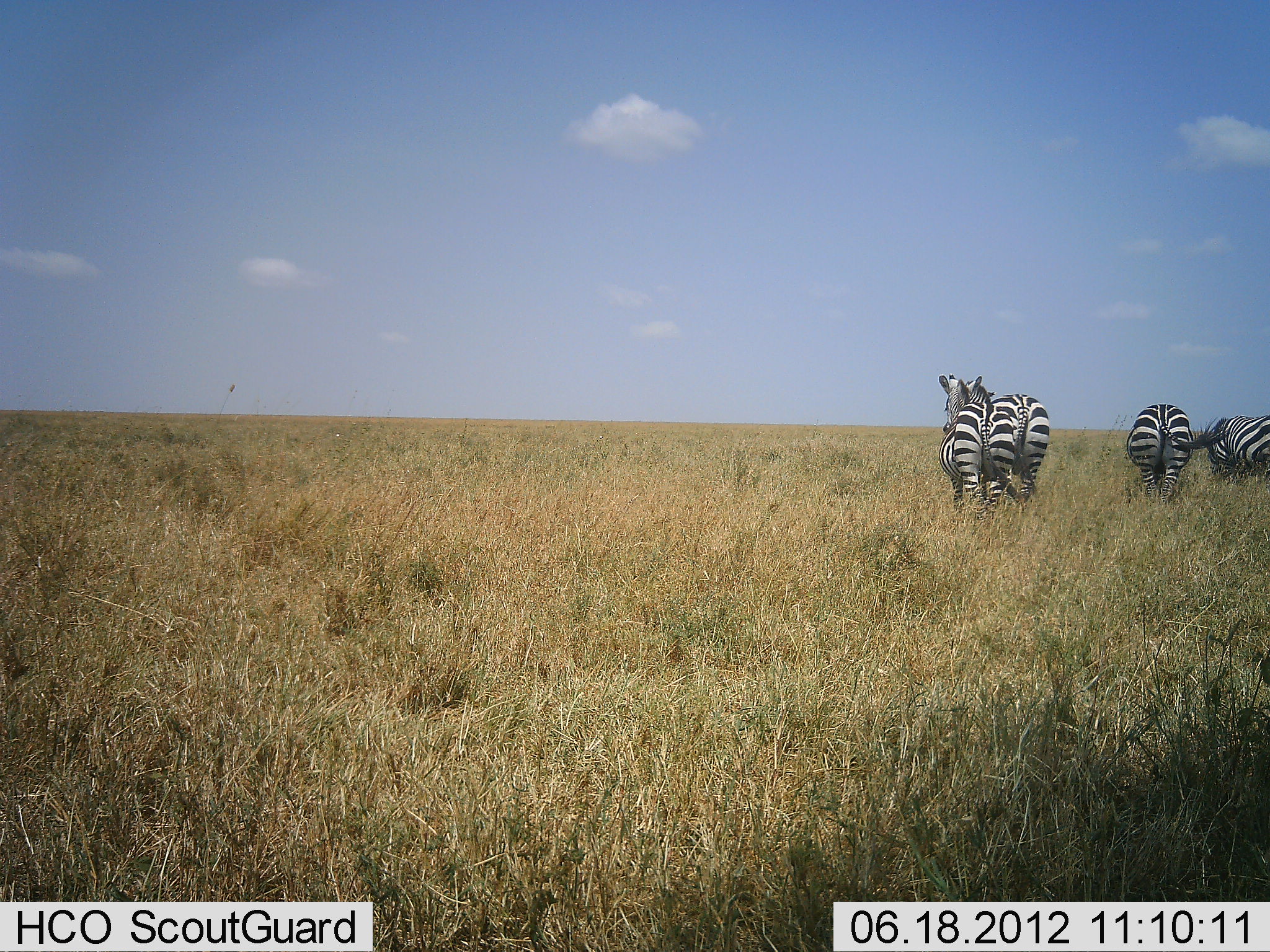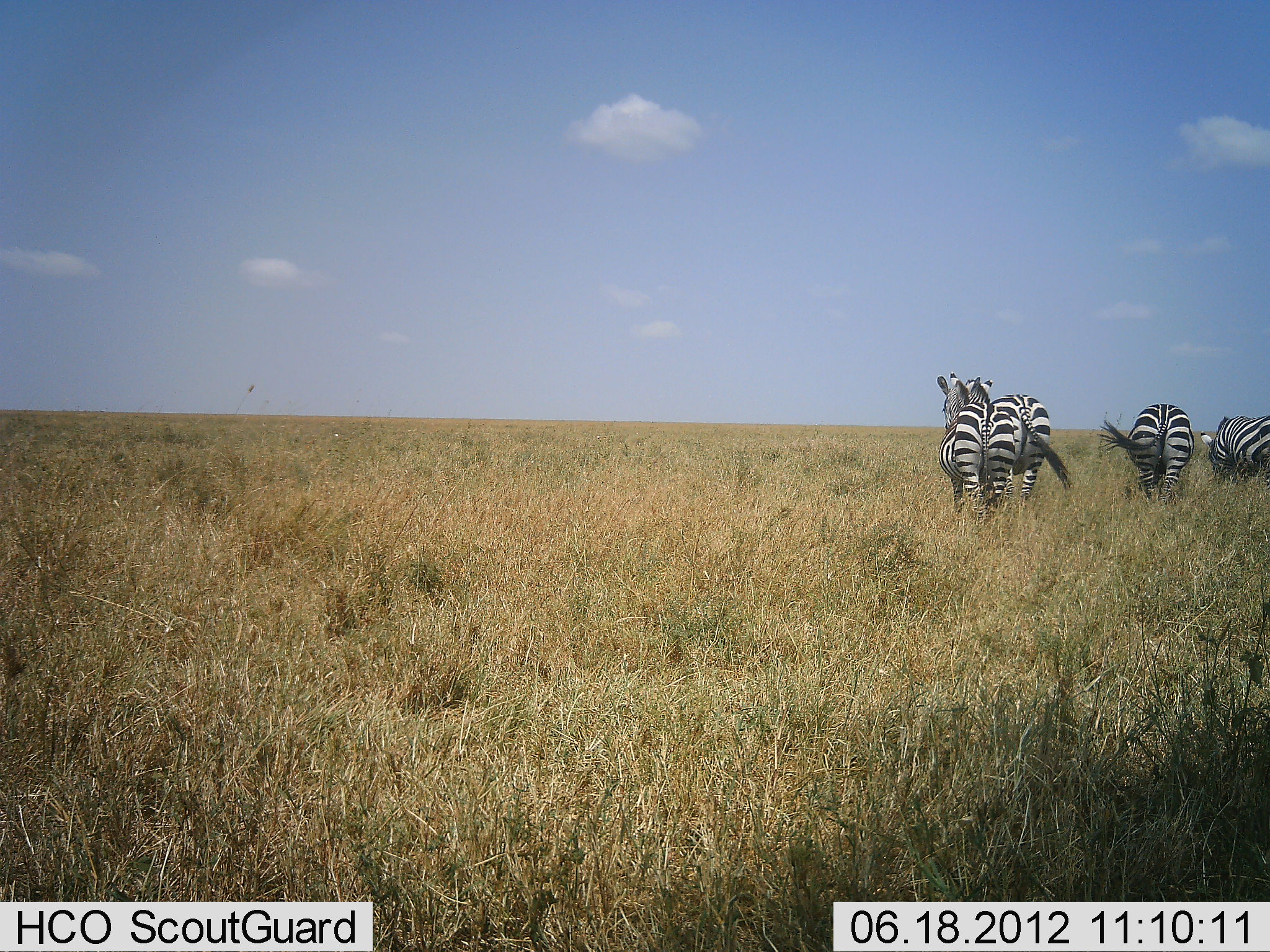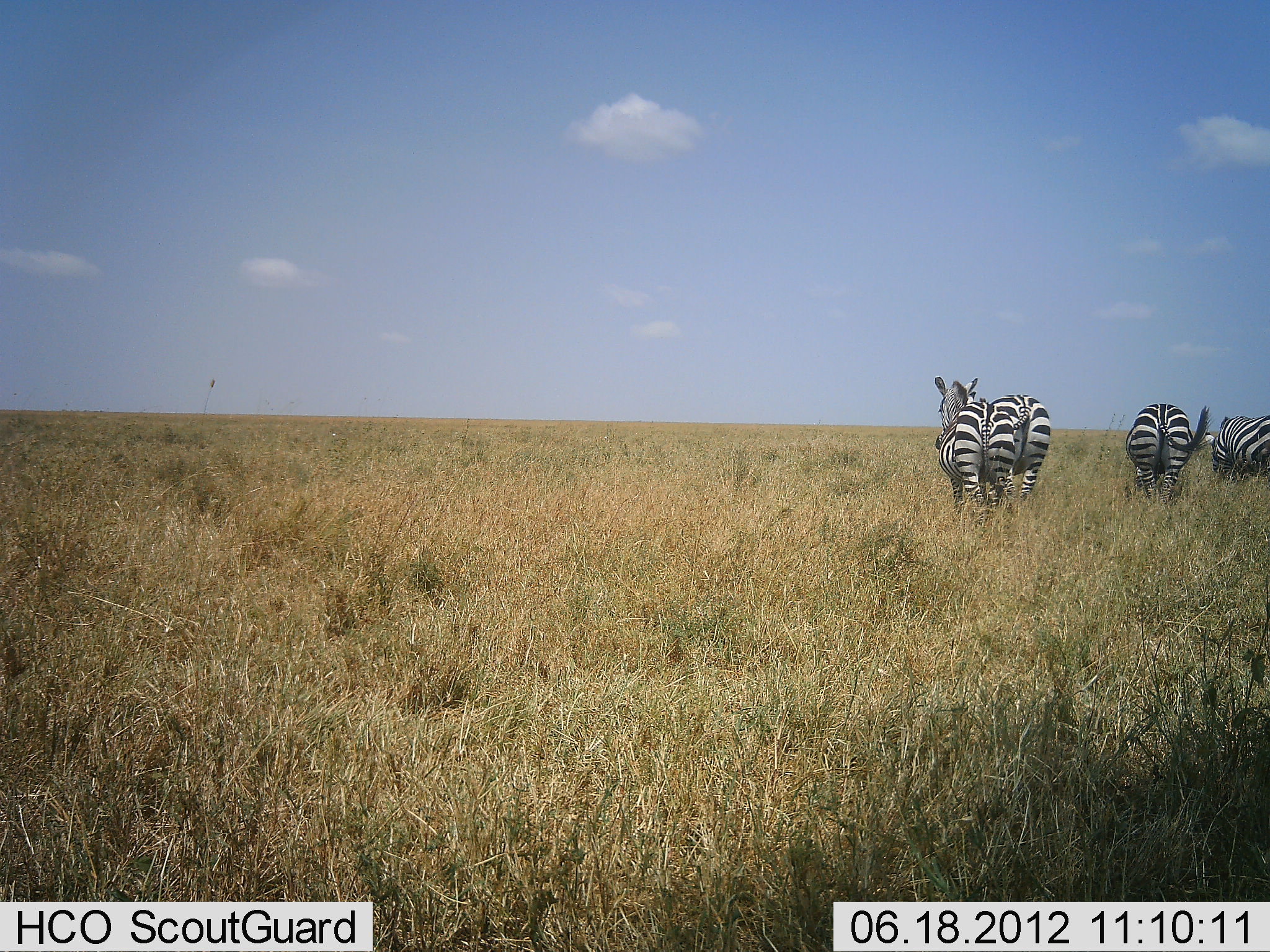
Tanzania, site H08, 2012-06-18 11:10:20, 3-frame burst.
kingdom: Animalia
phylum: Chordata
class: Mammalia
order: Perissodactyla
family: Equidae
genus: Equus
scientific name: Equus quagga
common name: plains zebra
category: zebra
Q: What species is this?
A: Zebra (plains zebra) (Equus quagga).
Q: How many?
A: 4.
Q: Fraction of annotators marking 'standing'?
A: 80%.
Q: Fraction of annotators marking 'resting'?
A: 0%.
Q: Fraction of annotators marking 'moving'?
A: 10%.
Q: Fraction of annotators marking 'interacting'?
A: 10%.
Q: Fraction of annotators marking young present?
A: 0%.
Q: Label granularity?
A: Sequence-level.